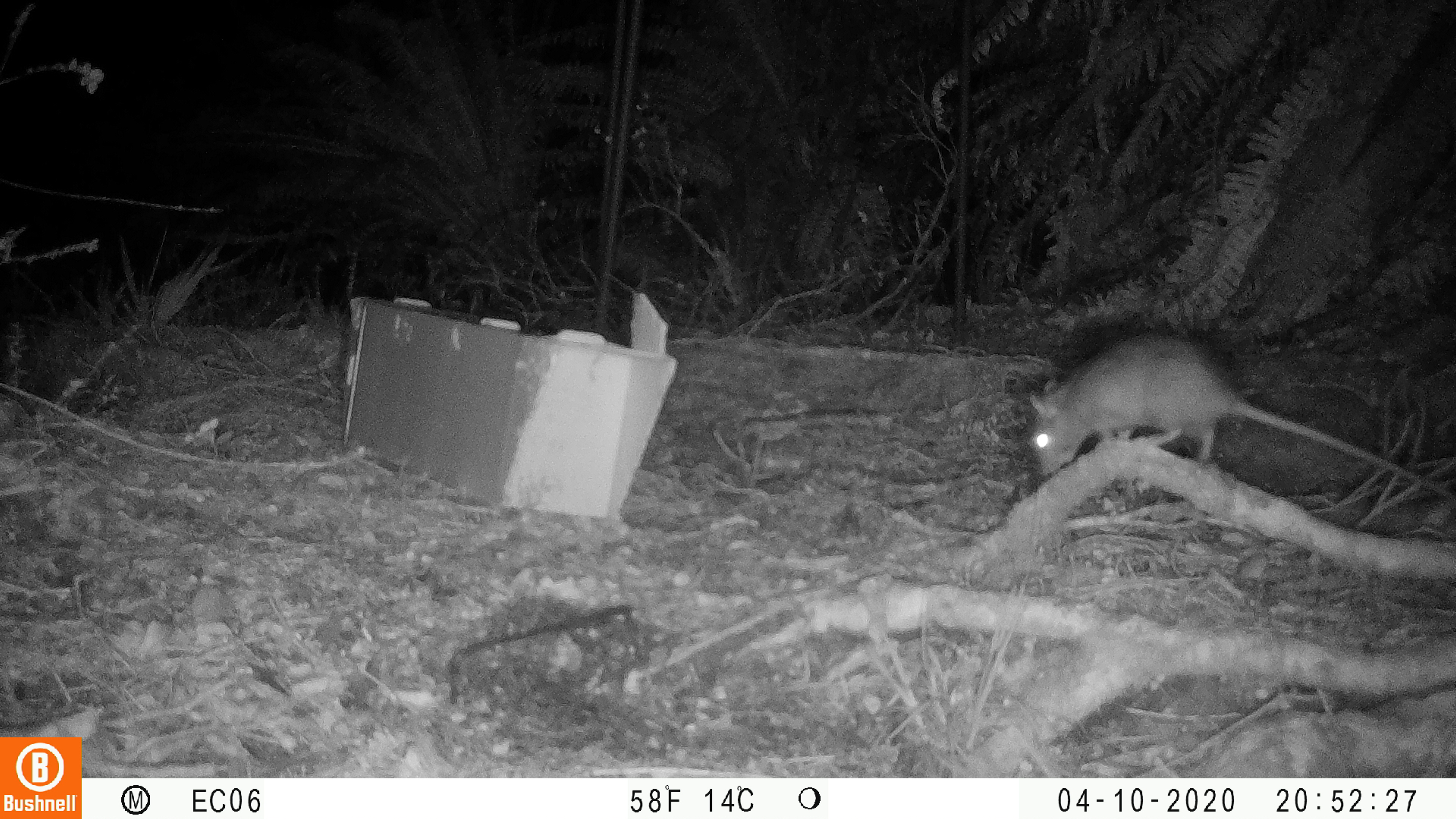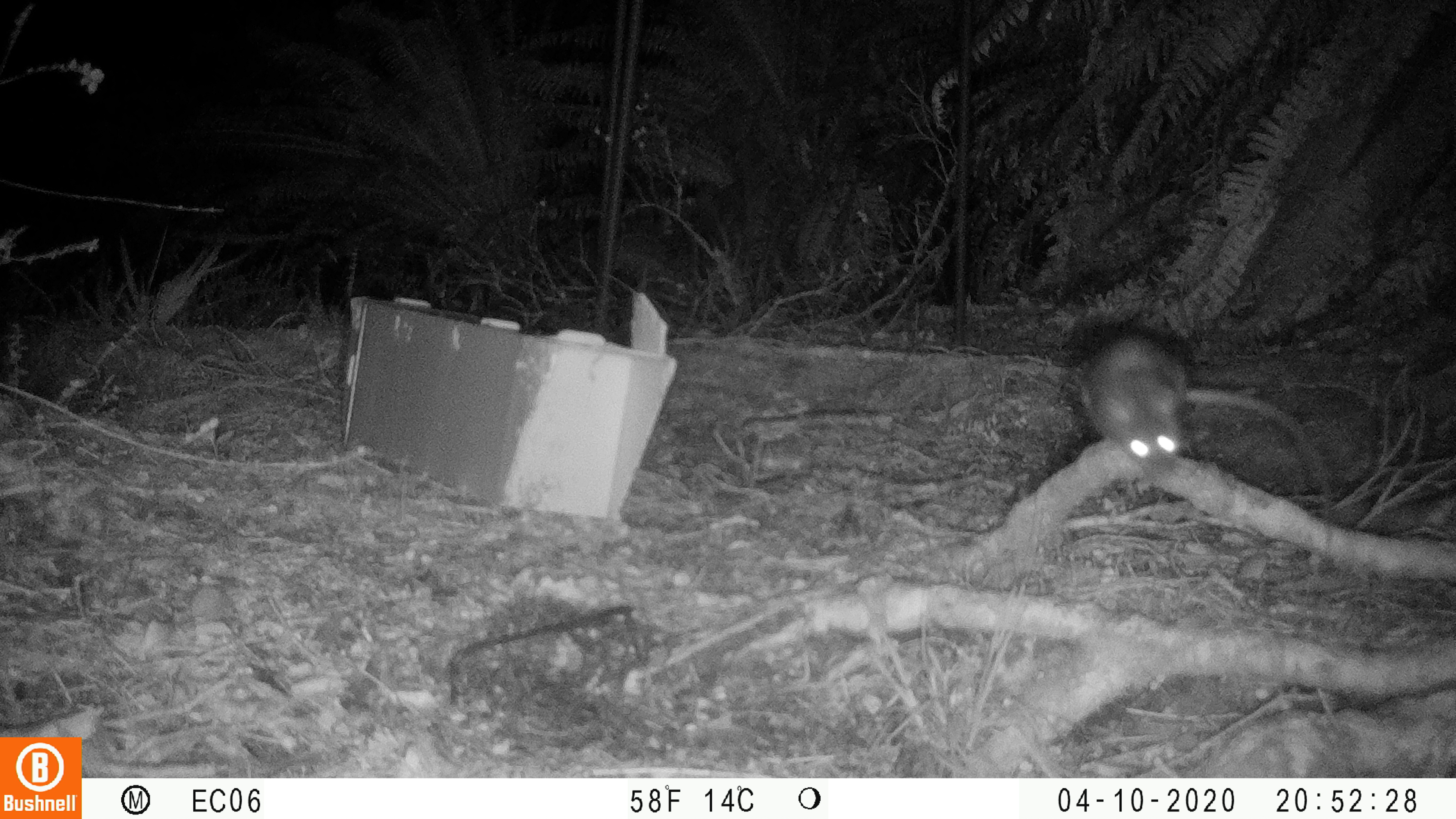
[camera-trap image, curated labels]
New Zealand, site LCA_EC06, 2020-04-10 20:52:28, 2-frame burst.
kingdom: Animalia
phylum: Chordata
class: Mammalia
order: Rodentia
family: Muridae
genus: Rattus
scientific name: Rattus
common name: rat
Rat (Rattus).